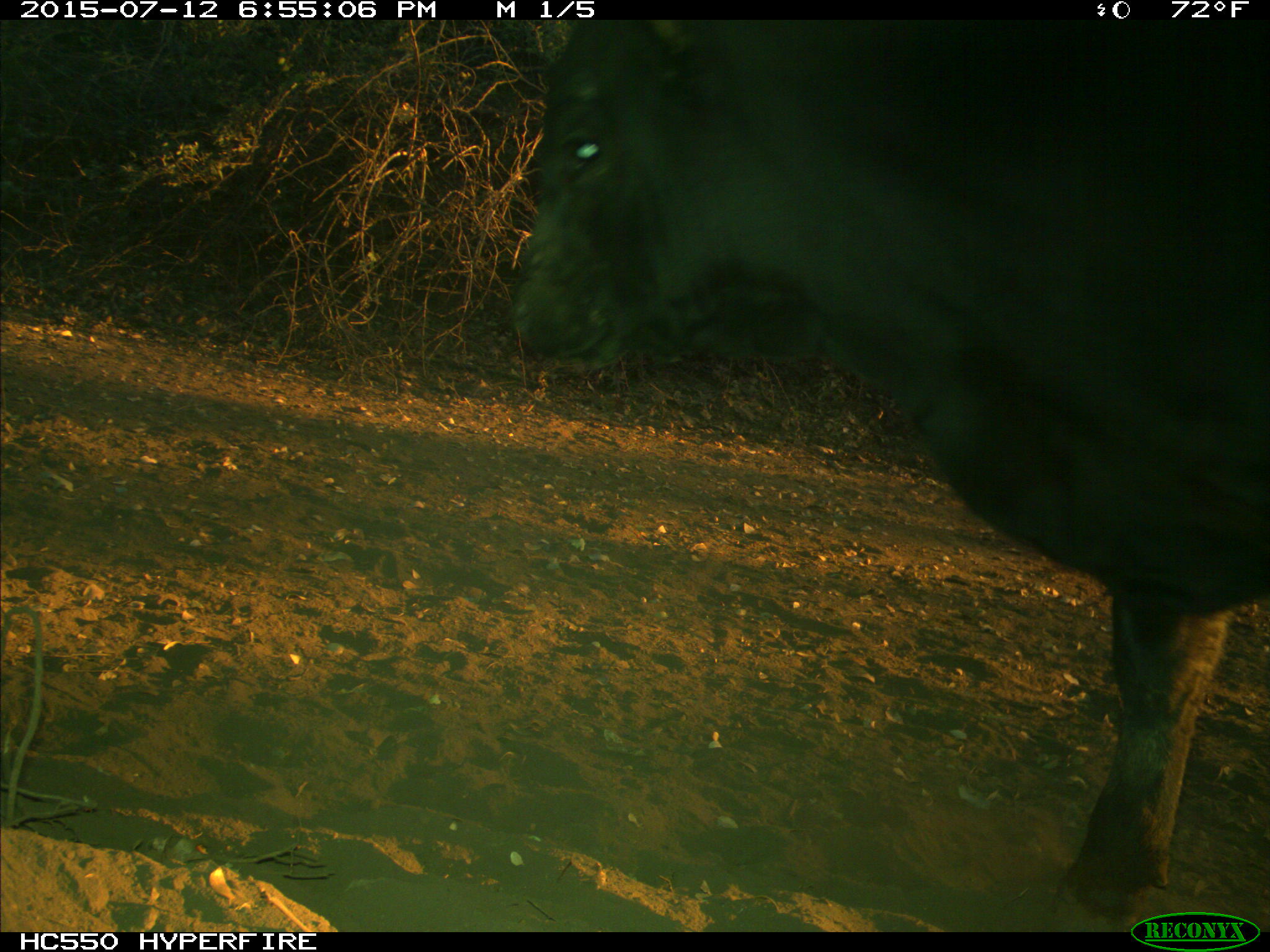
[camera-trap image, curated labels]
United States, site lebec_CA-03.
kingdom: Animalia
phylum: Chordata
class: Mammalia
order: Artiodactyla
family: Bovidae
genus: Bos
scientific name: Bos taurus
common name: domestic cow